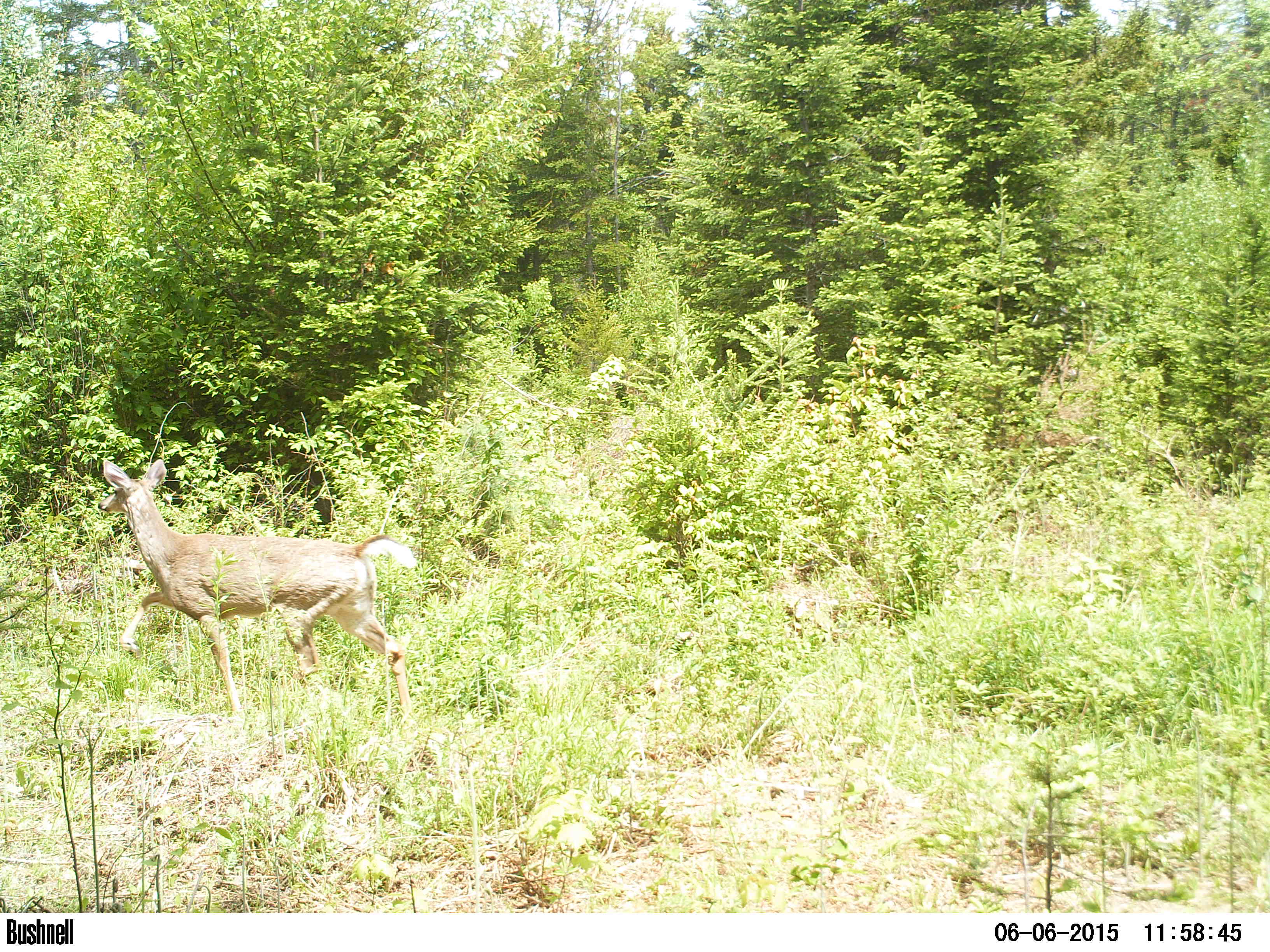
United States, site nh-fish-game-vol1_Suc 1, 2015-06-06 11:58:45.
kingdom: Animalia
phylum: Chordata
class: Mammalia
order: Artiodactyla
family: Cervidae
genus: Odocoileus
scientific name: Odocoileus virginianus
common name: white-tailed deer